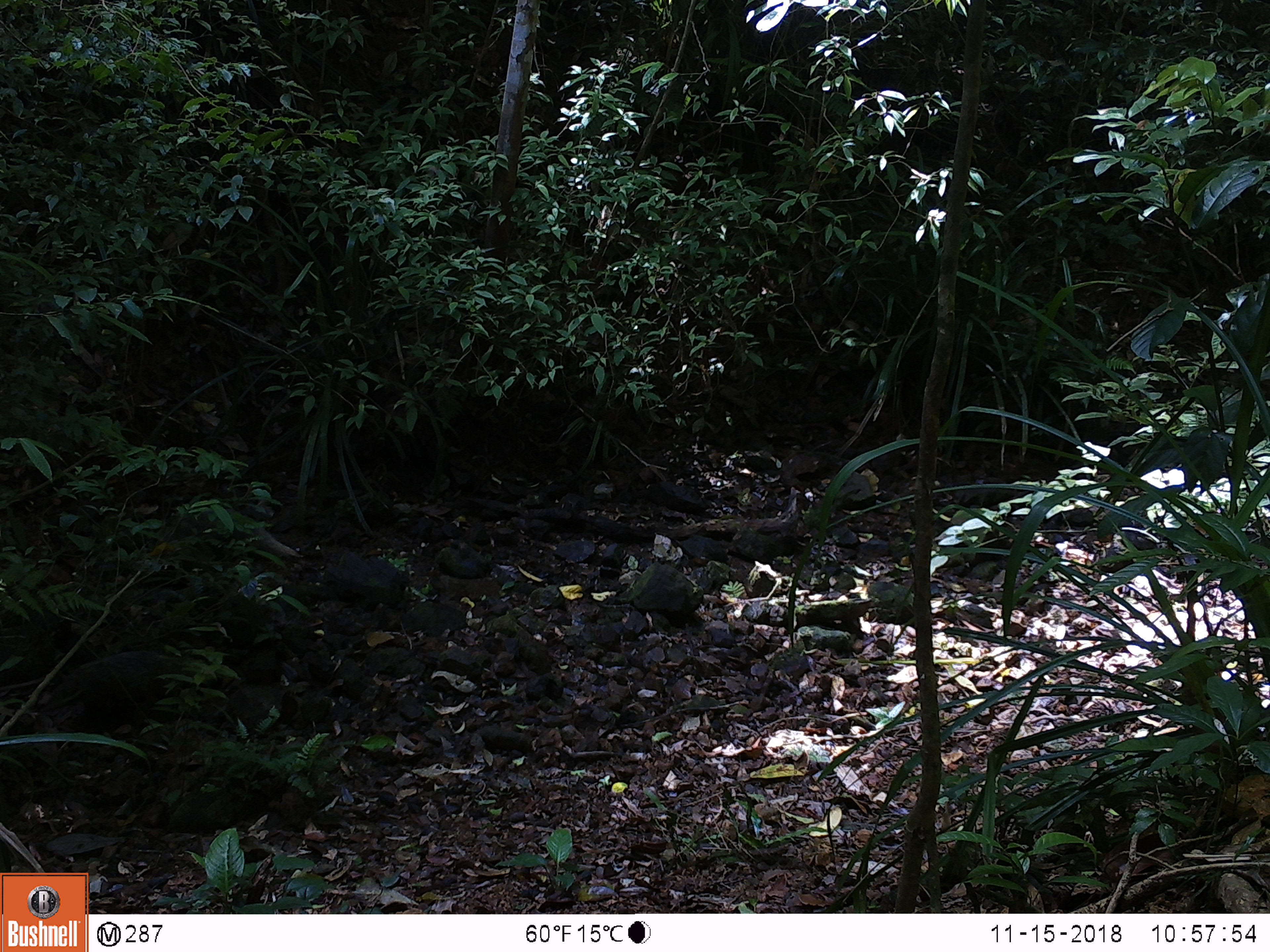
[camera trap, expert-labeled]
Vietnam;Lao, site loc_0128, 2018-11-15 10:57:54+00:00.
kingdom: Animalia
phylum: Chordata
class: Mammalia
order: Carnivora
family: Herpestidae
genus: Urva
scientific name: Urva urva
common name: crab-eating mongoose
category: crab eating mongoose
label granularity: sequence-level